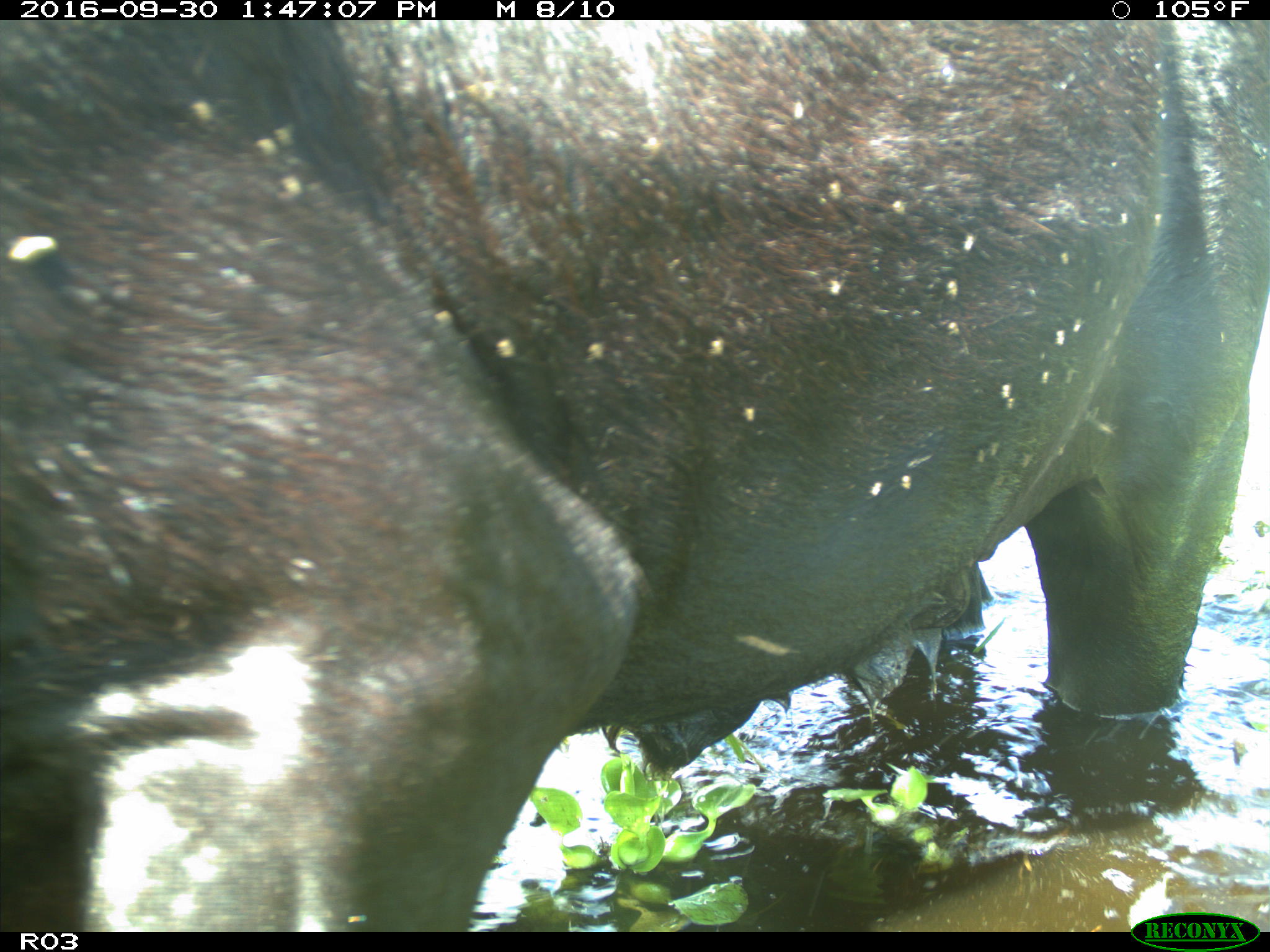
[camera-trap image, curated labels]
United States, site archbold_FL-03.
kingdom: Animalia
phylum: Chordata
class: Mammalia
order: Artiodactyla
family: Bovidae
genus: Bos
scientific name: Bos taurus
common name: domestic cow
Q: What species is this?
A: Bos taurus (domestic cow).